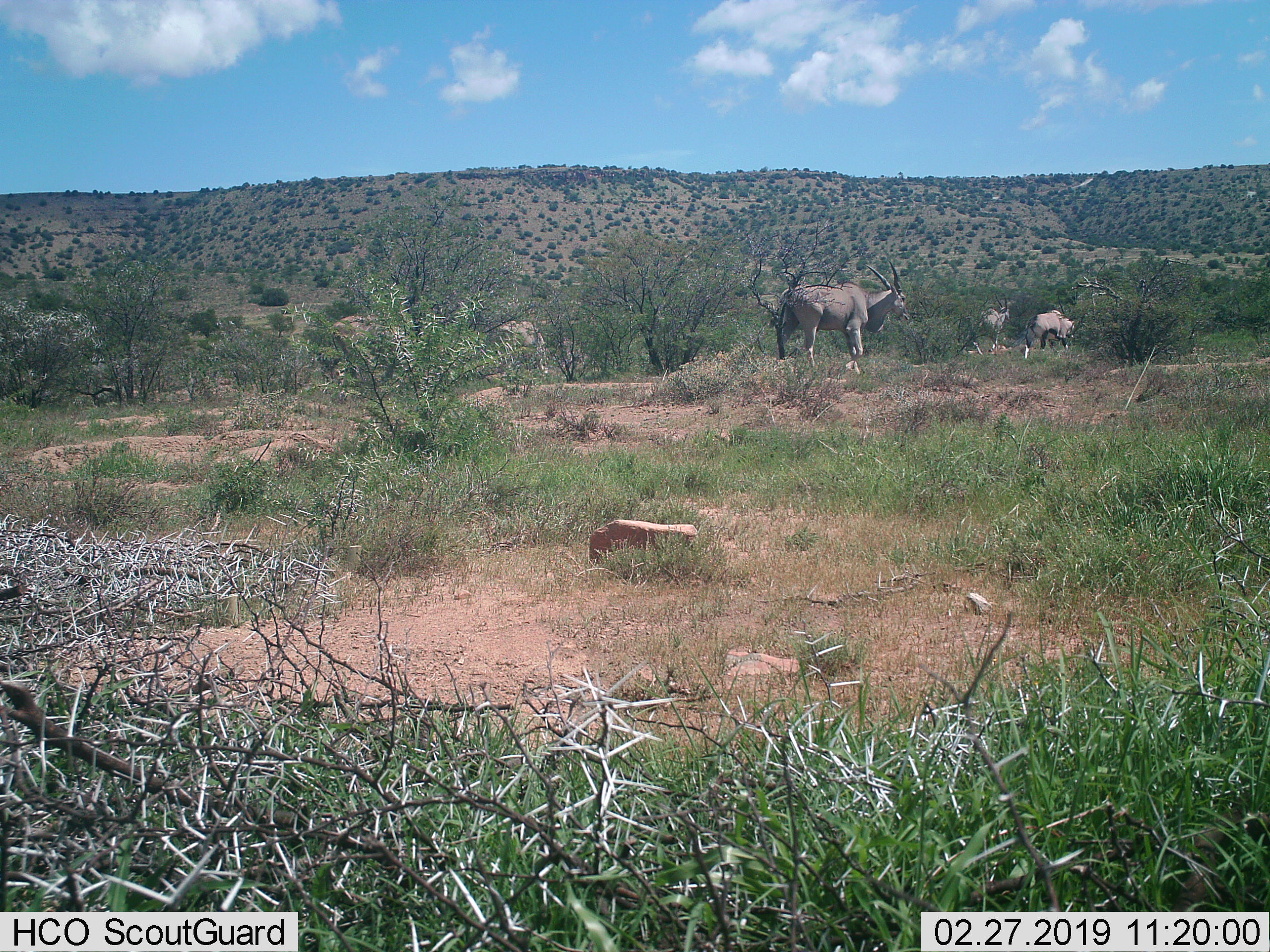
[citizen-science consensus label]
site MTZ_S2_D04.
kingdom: Animalia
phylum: Chordata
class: Mammalia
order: Artiodactyla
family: Bovidae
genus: Tragelaphus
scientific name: Tragelaphus oryx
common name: eland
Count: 2.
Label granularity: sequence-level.